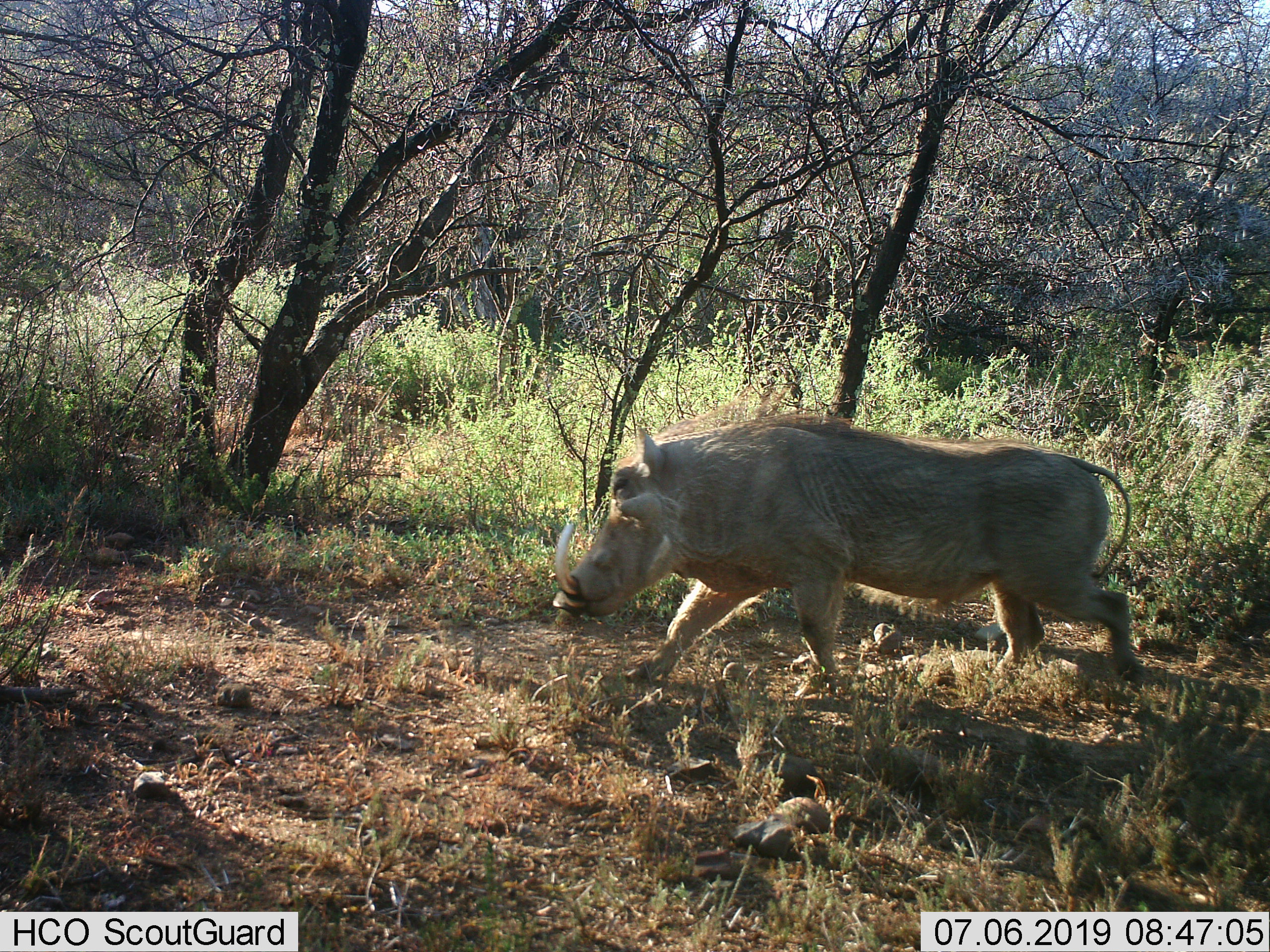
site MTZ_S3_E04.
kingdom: Animalia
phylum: Chordata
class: Mammalia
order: Artiodactyla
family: Suidae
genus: Phacochoerus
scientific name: Phacochoerus africanus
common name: warthog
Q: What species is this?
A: Warthog (Phacochoerus africanus).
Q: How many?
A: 1.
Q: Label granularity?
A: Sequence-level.